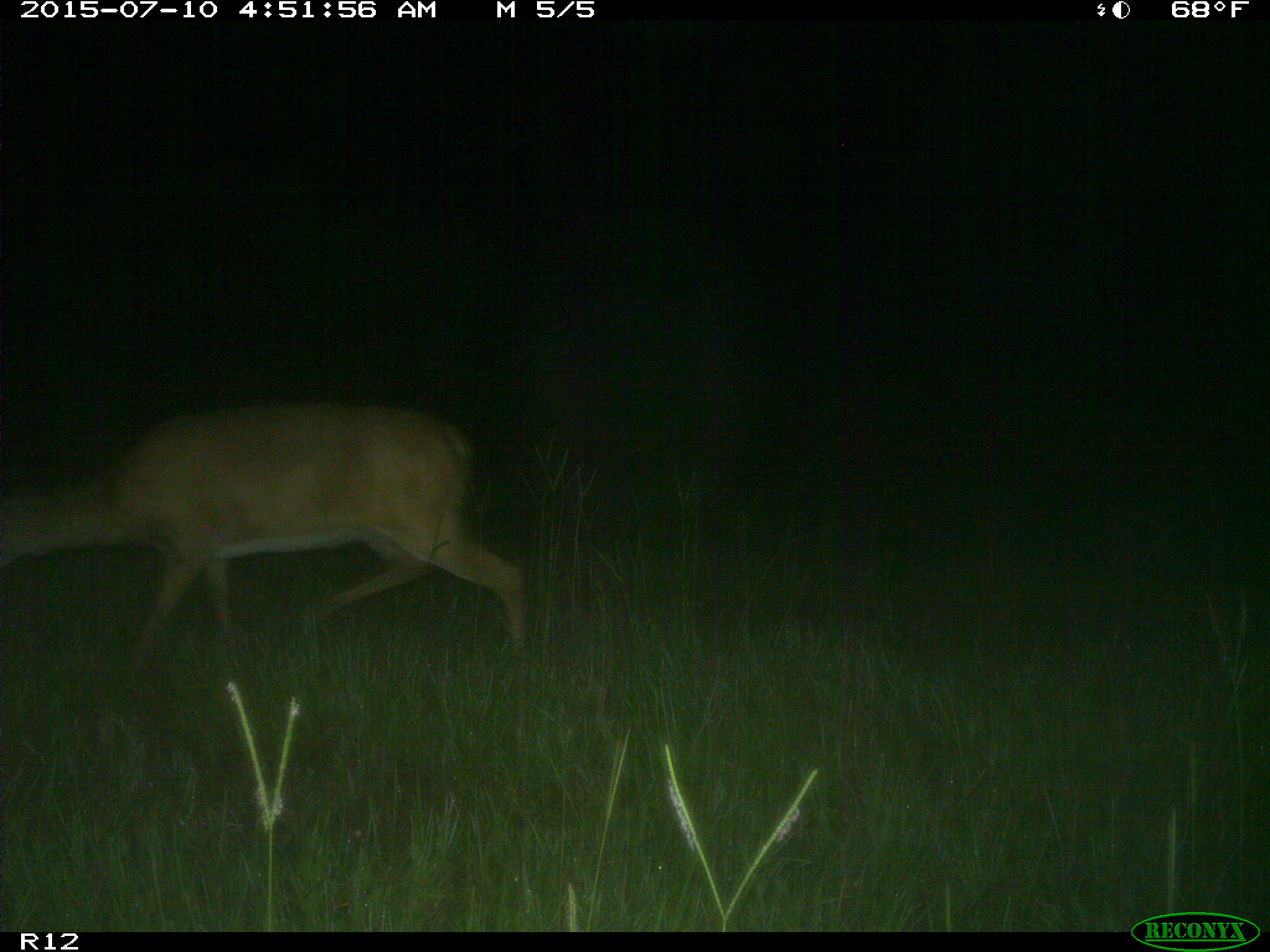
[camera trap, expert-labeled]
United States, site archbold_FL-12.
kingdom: Animalia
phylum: Chordata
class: Mammalia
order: Artiodactyla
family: Cervidae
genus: Odocoileus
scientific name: Odocoileus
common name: deer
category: unidentified deer